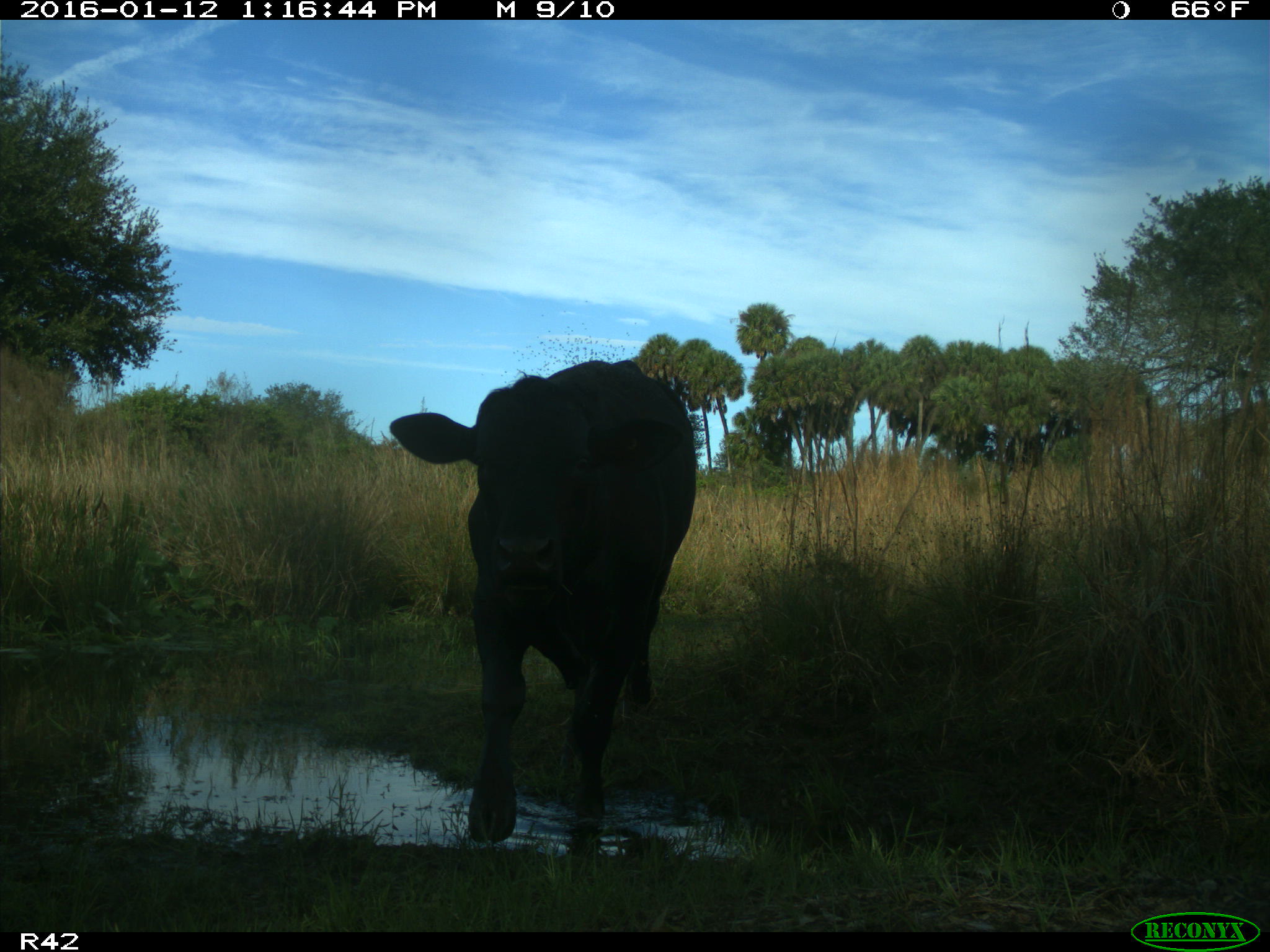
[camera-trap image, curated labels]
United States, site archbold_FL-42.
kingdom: Animalia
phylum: Chordata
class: Mammalia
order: Artiodactyla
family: Bovidae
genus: Bos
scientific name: Bos taurus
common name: domestic cow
Bos taurus (domestic cow).